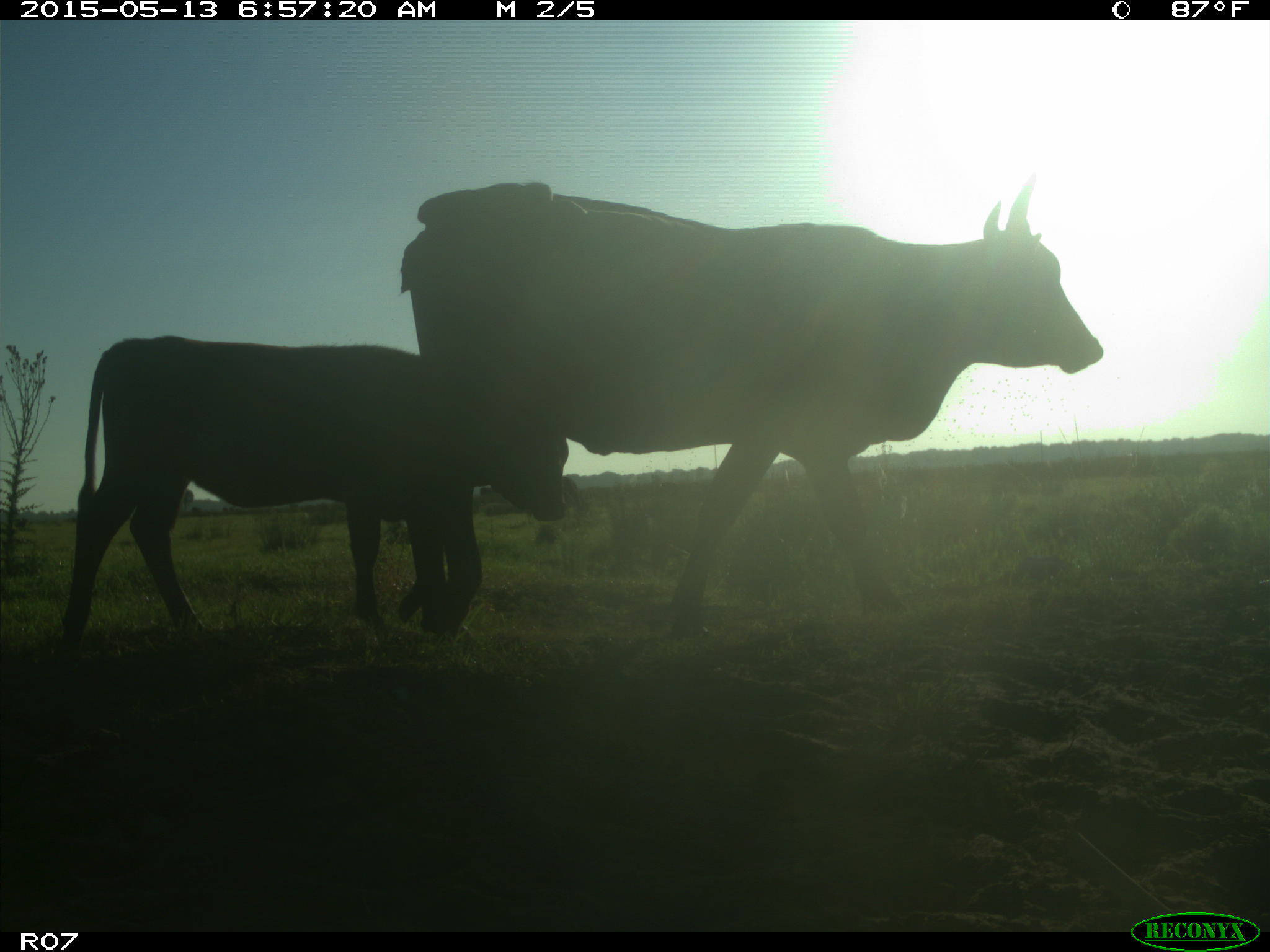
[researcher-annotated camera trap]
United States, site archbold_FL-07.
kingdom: Animalia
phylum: Chordata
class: Mammalia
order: Artiodactyla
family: Bovidae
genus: Bos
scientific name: Bos taurus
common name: domestic cow